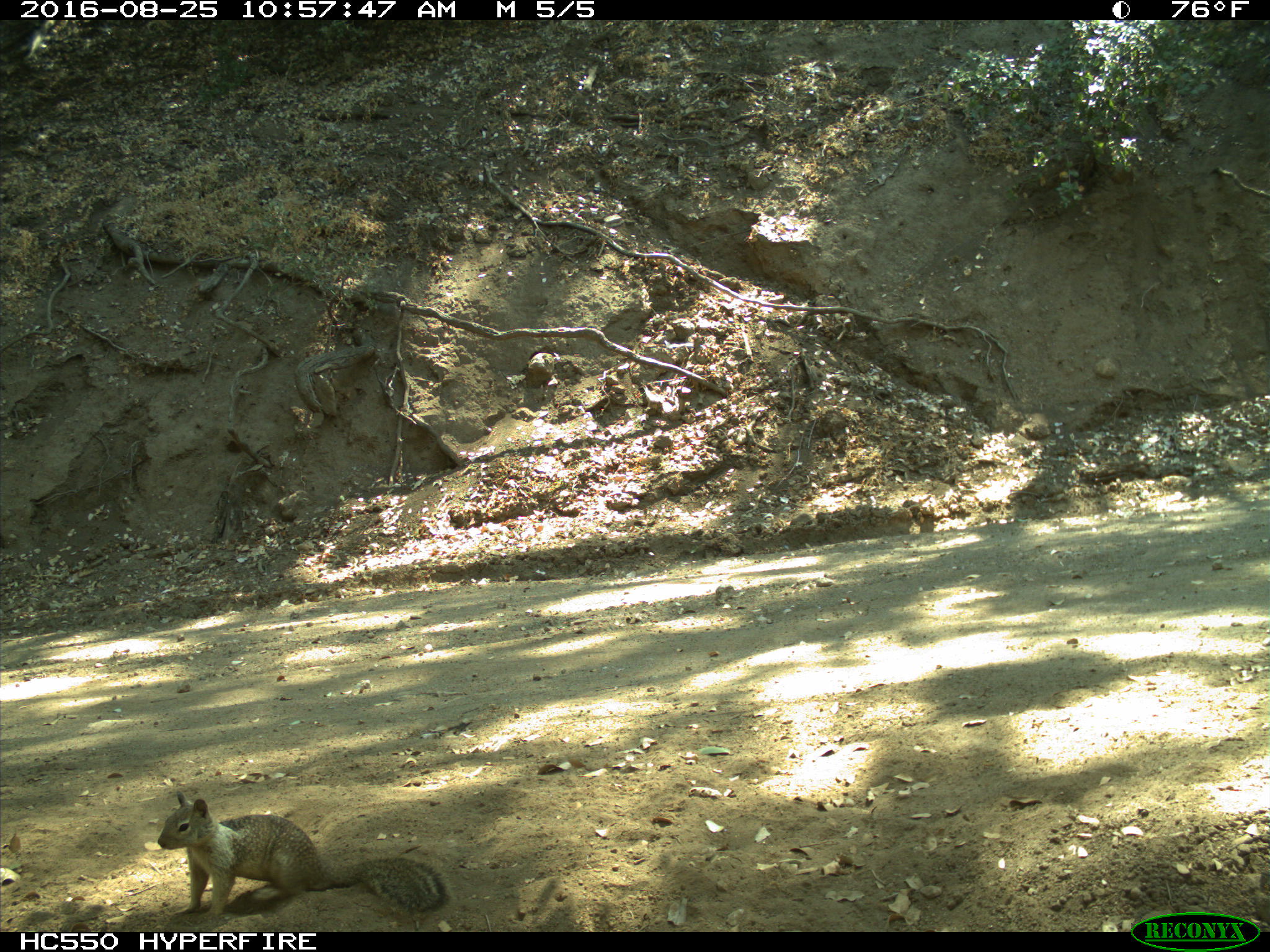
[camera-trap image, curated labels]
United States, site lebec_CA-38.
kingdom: Animalia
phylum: Chordata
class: Mammalia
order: Rodentia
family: Sciuridae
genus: Otospermophilus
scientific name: Otospermophilus beecheyi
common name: california ground squirrel